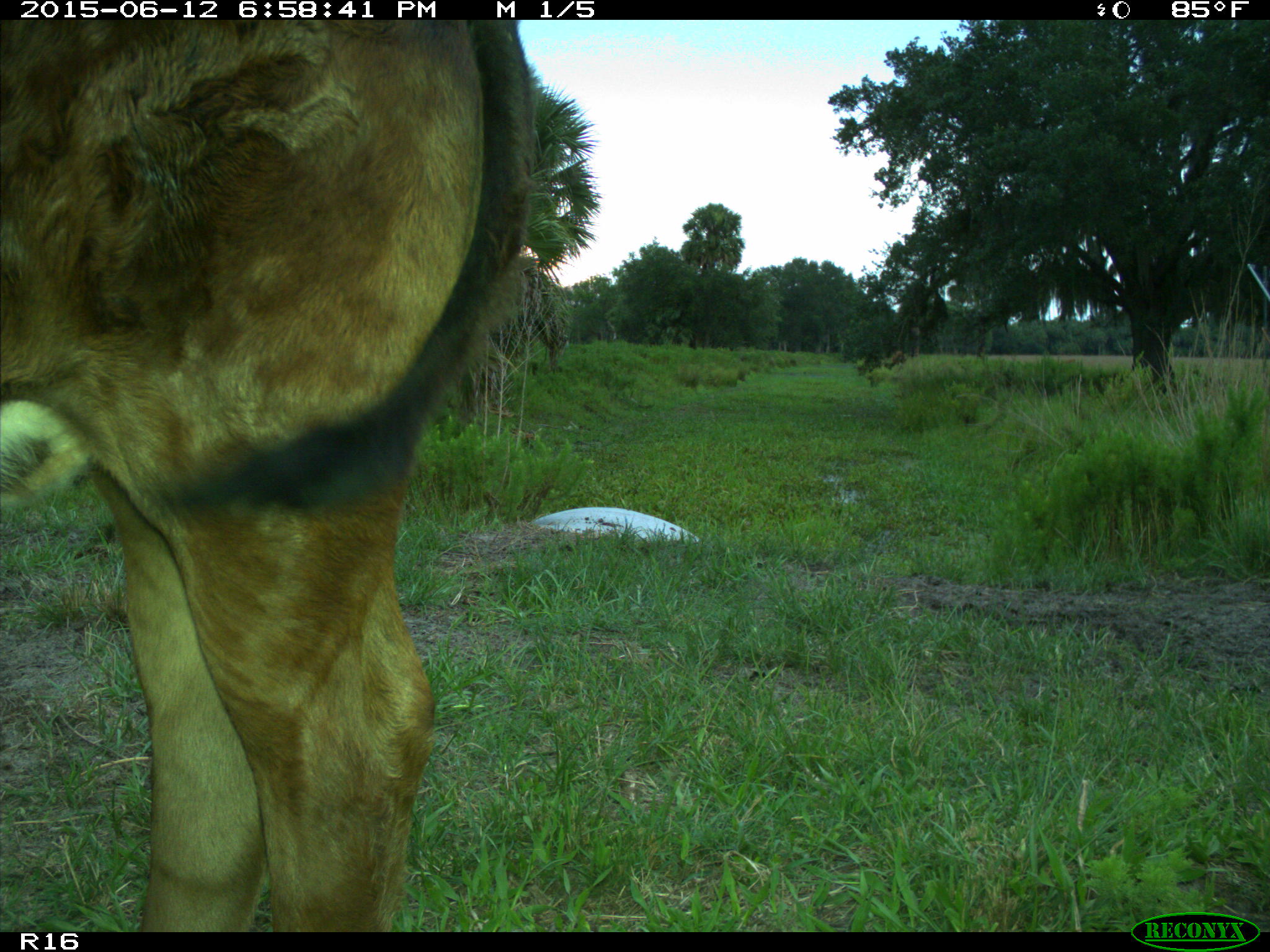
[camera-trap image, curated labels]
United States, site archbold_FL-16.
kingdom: Animalia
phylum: Chordata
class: Mammalia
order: Artiodactyla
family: Bovidae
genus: Bos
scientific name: Bos taurus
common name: domestic cow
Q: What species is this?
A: Bos taurus (domestic cow).